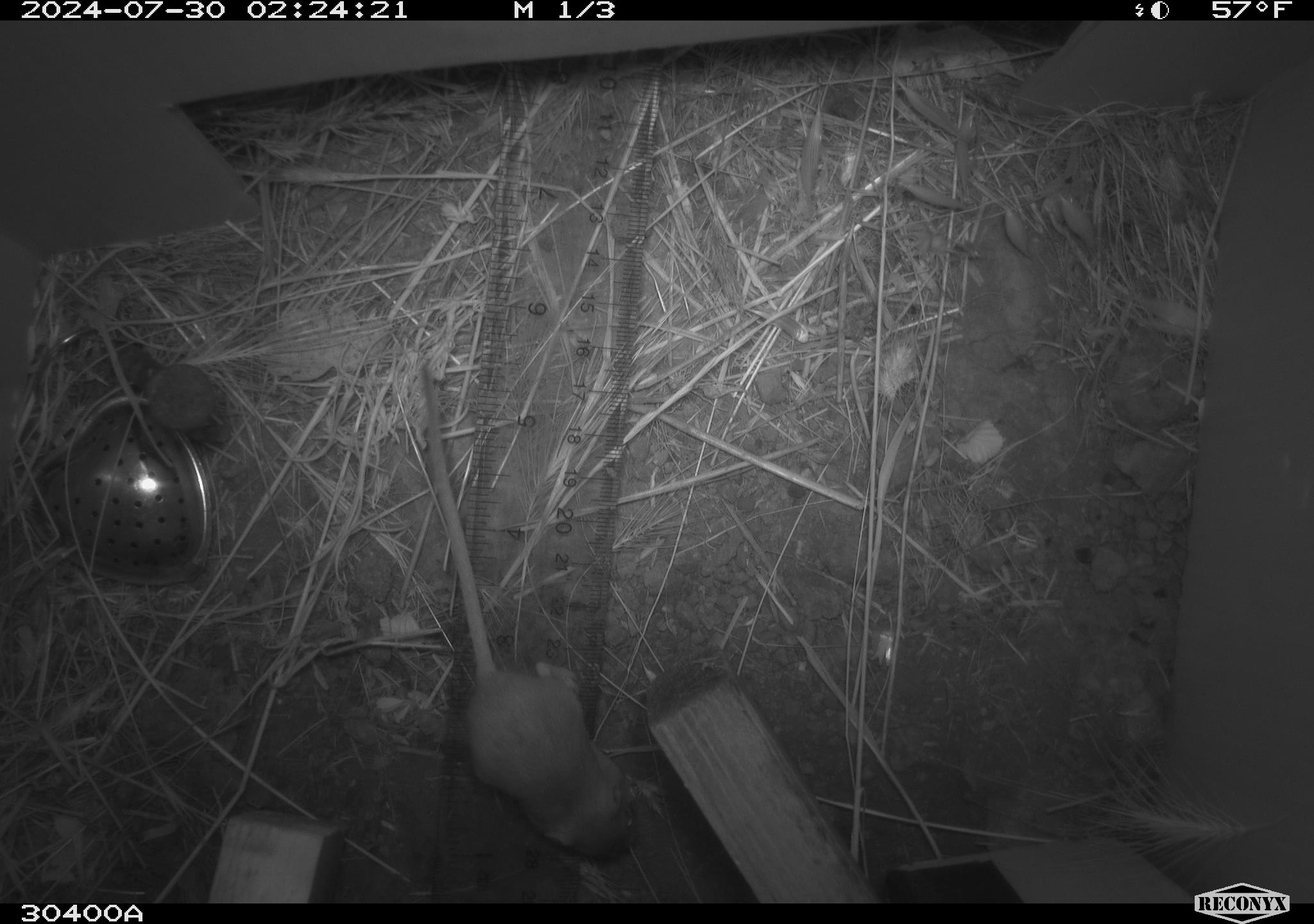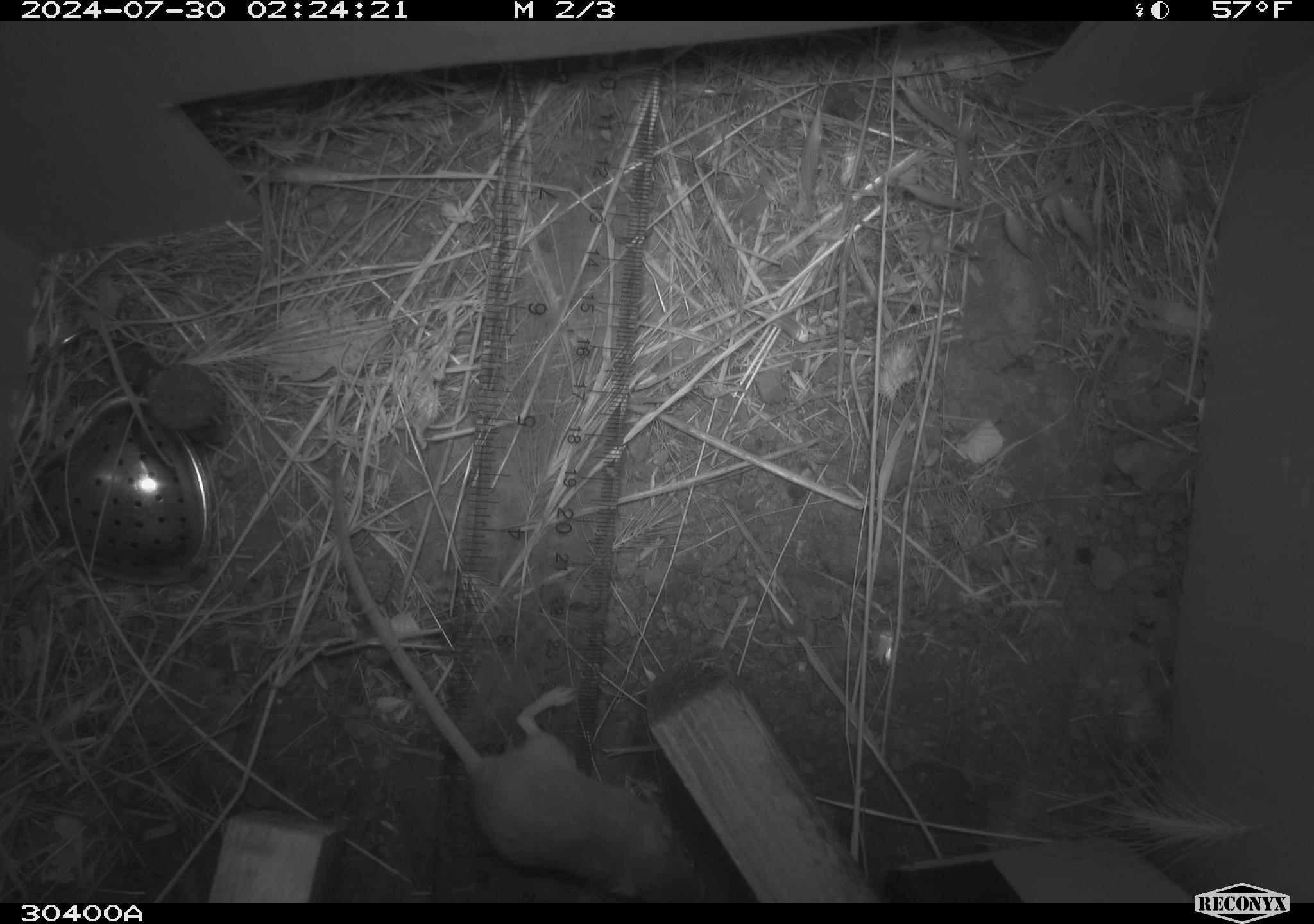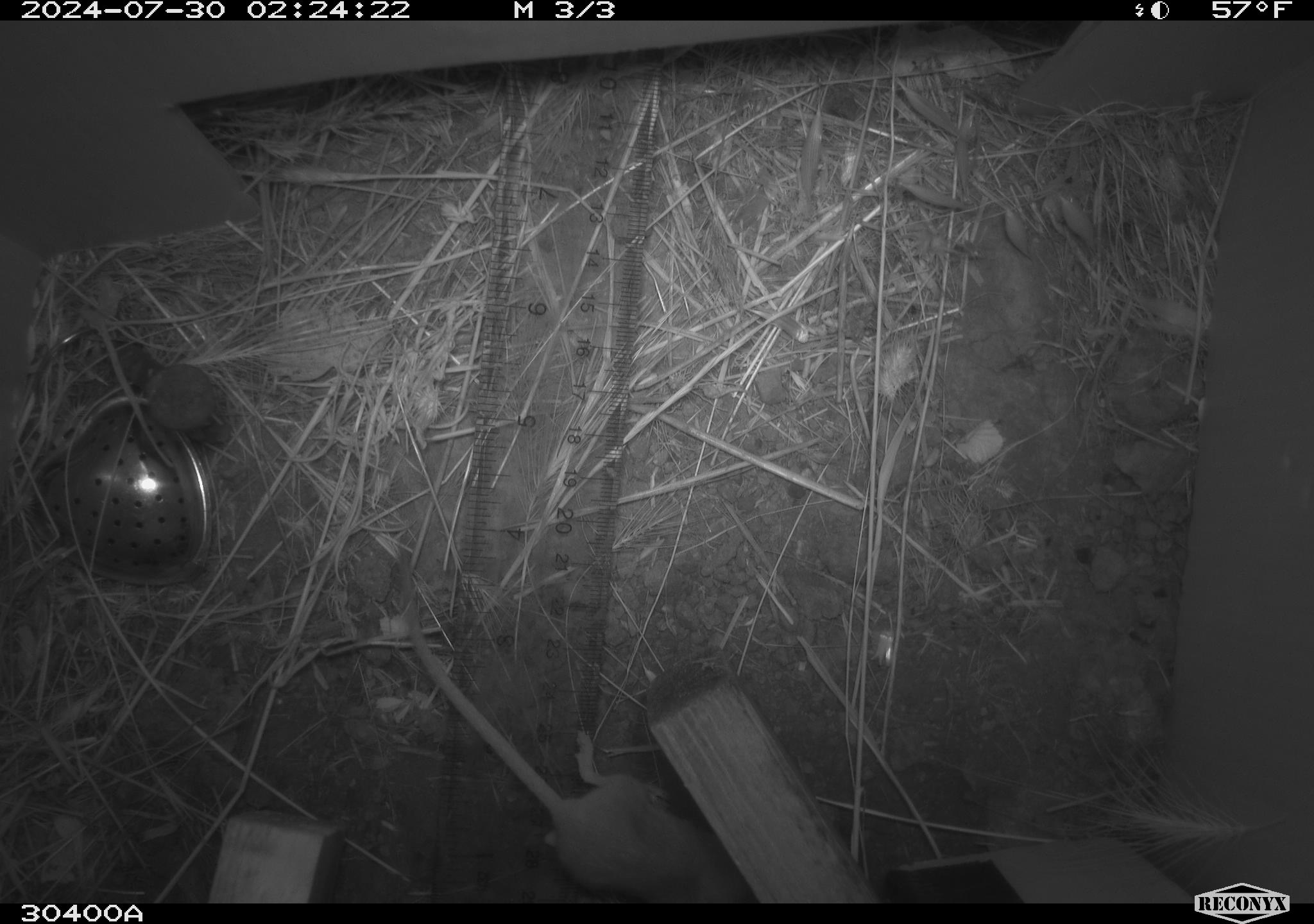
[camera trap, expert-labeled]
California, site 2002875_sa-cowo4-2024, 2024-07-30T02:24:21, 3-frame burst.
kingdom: Animalia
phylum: Chordata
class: Mammalia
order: Rodentia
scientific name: Rodentia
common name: mouse species